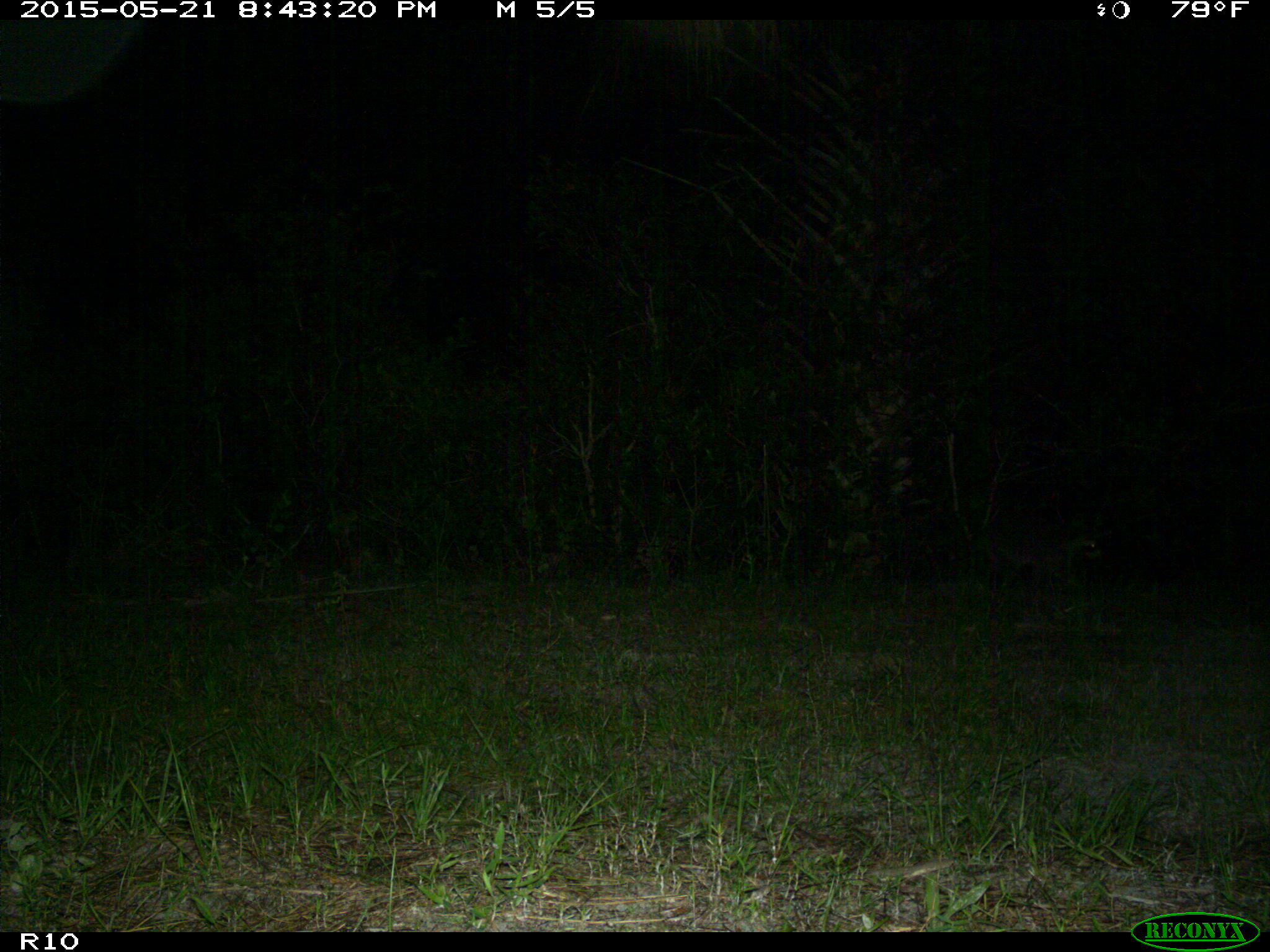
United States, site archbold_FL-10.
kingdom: Animalia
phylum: Chordata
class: Mammalia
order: Carnivora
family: Procyonidae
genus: Procyon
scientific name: Procyon lotor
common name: common raccoon